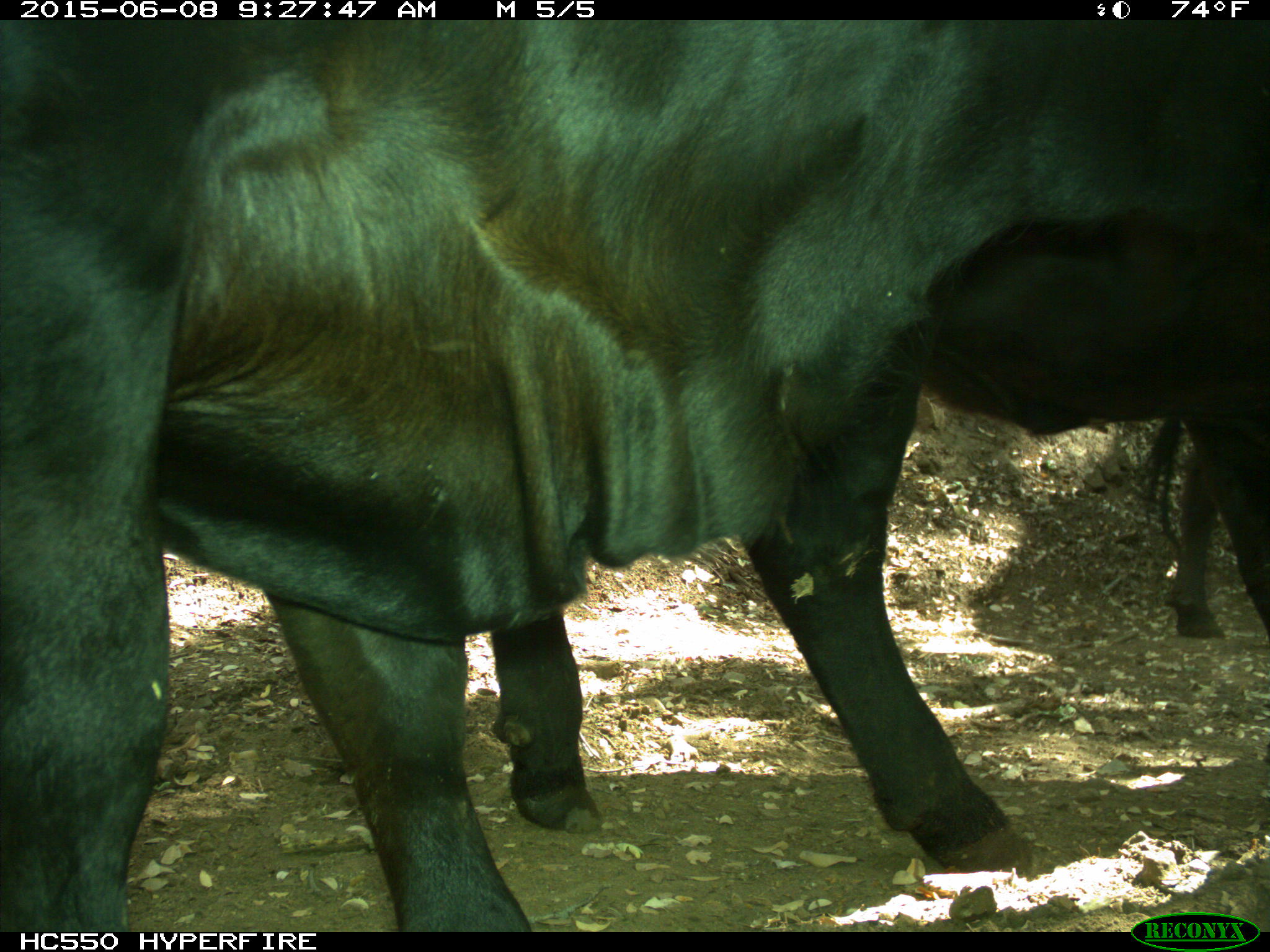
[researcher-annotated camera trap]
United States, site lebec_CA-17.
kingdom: Animalia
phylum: Chordata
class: Mammalia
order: Artiodactyla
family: Bovidae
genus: Bos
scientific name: Bos taurus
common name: domestic cow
Bos taurus (domestic cow).